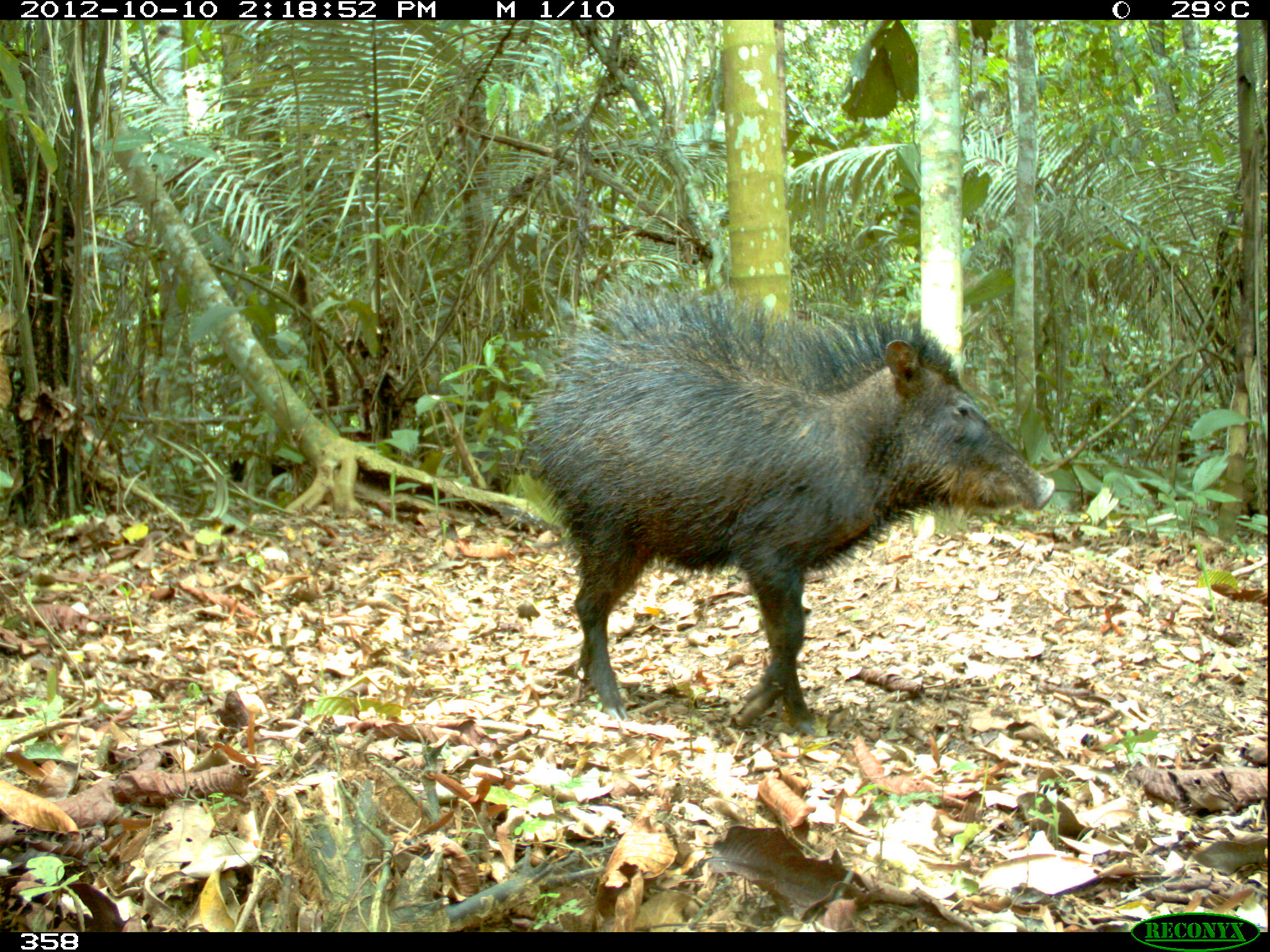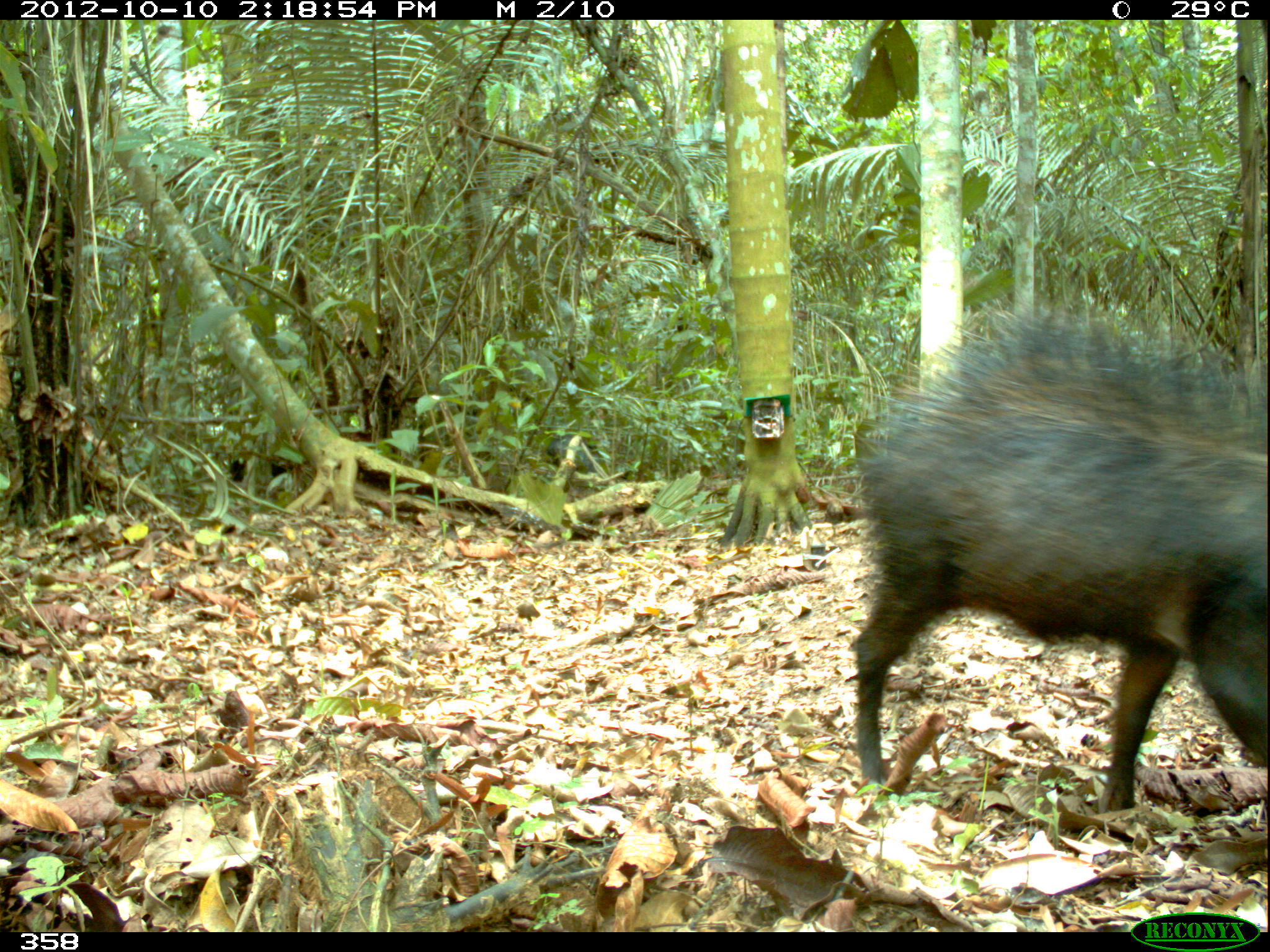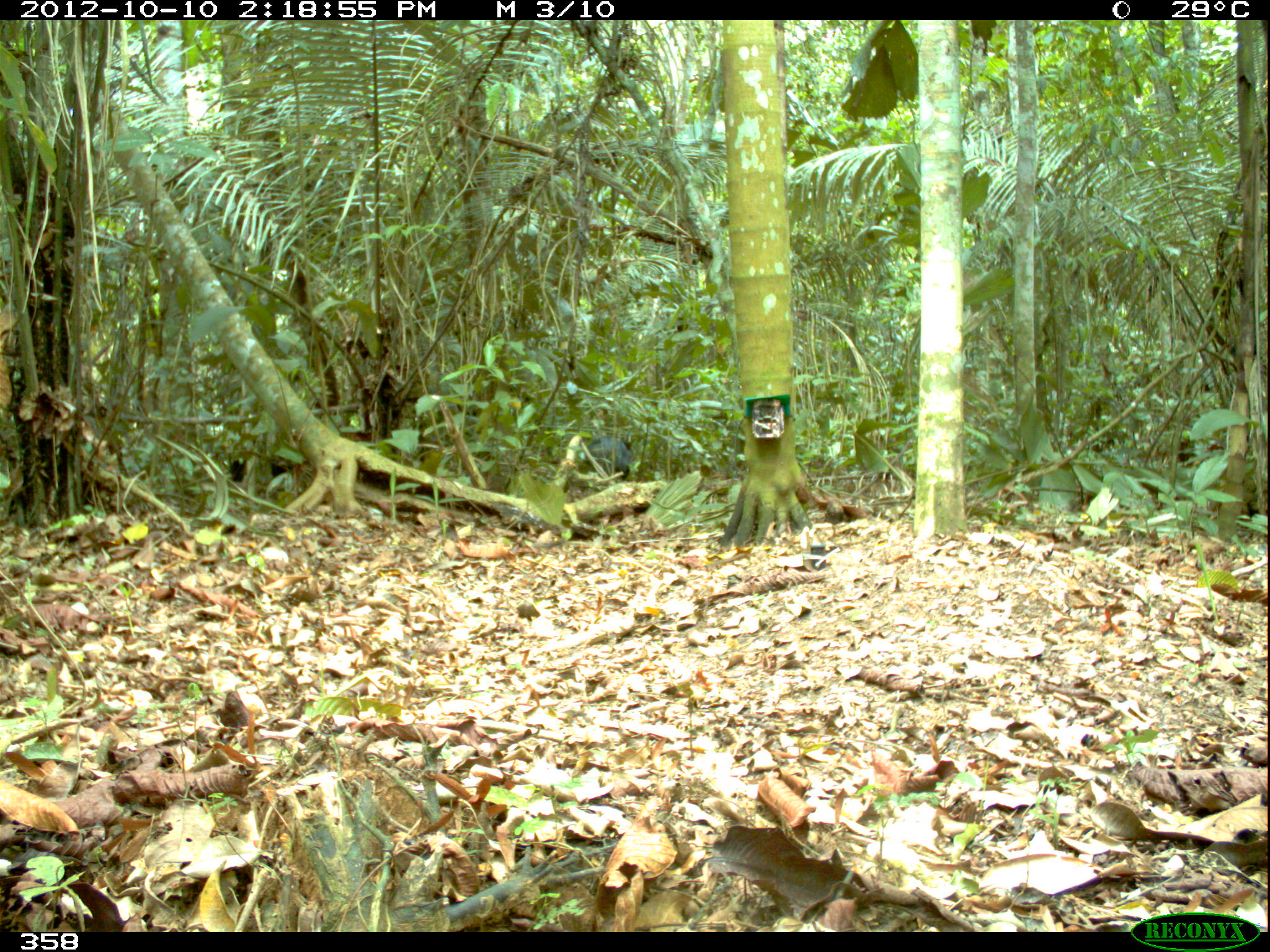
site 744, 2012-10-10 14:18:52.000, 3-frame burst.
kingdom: Animalia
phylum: Chordata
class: Mammalia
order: Artiodactyla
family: Tayassuidae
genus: Tayassu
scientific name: Tayassu pecari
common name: white-lipped peccary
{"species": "Tayassu pecari (white-lipped peccary)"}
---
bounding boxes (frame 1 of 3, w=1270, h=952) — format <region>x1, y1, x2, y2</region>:
tayassu pecari: <region>524, 292, 1055, 736</region>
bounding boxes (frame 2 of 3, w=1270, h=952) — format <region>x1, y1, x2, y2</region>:
tayassu pecari: <region>852, 312, 1265, 815</region>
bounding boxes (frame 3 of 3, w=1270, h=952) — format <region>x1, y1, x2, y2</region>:
tayassu pecari: <region>587, 435, 632, 480</region>